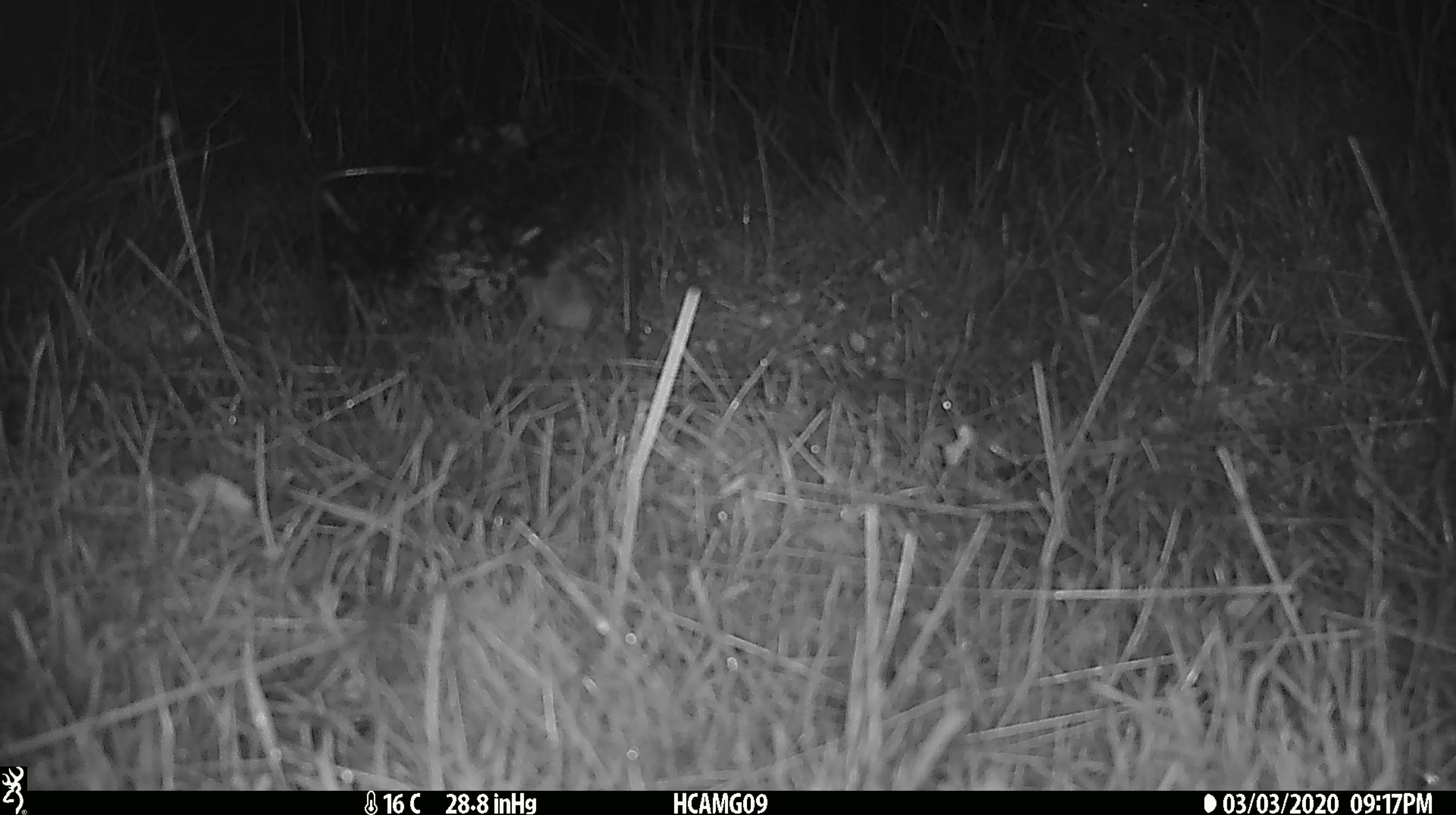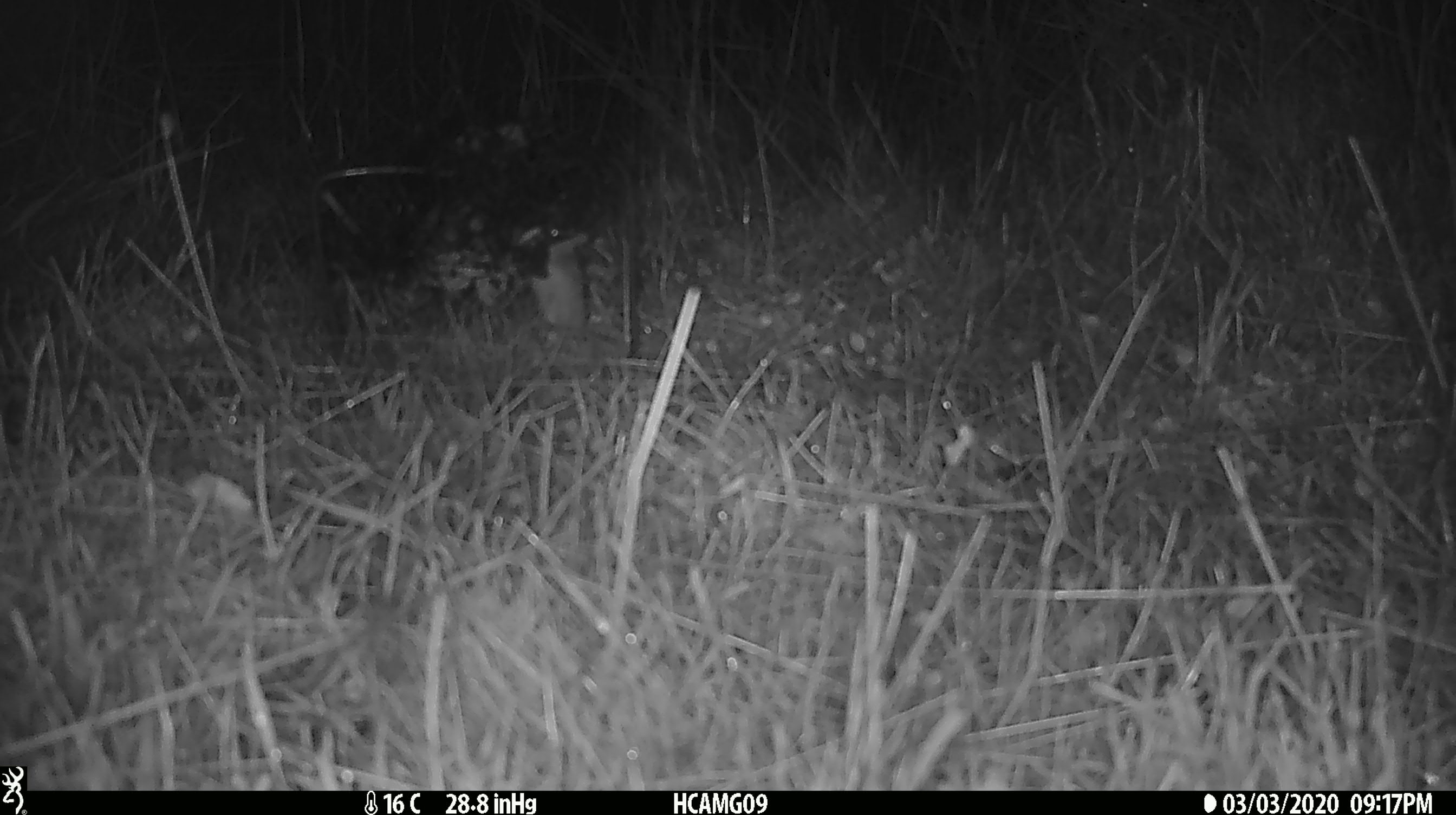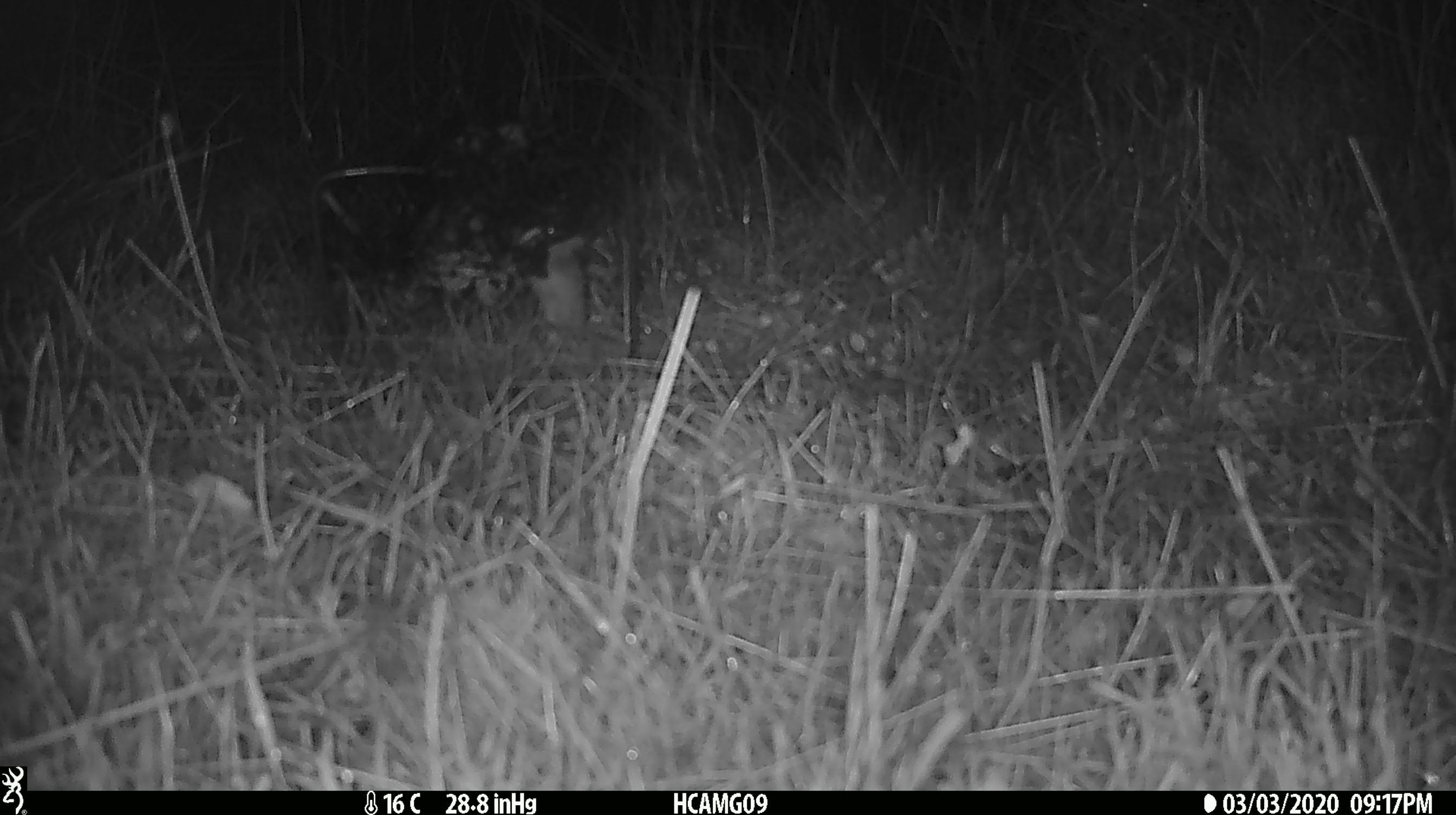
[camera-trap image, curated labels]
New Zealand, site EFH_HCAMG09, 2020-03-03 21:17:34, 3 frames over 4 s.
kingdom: Animalia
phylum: Chordata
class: Mammalia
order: Rodentia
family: Muridae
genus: Mus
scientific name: Mus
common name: mouse